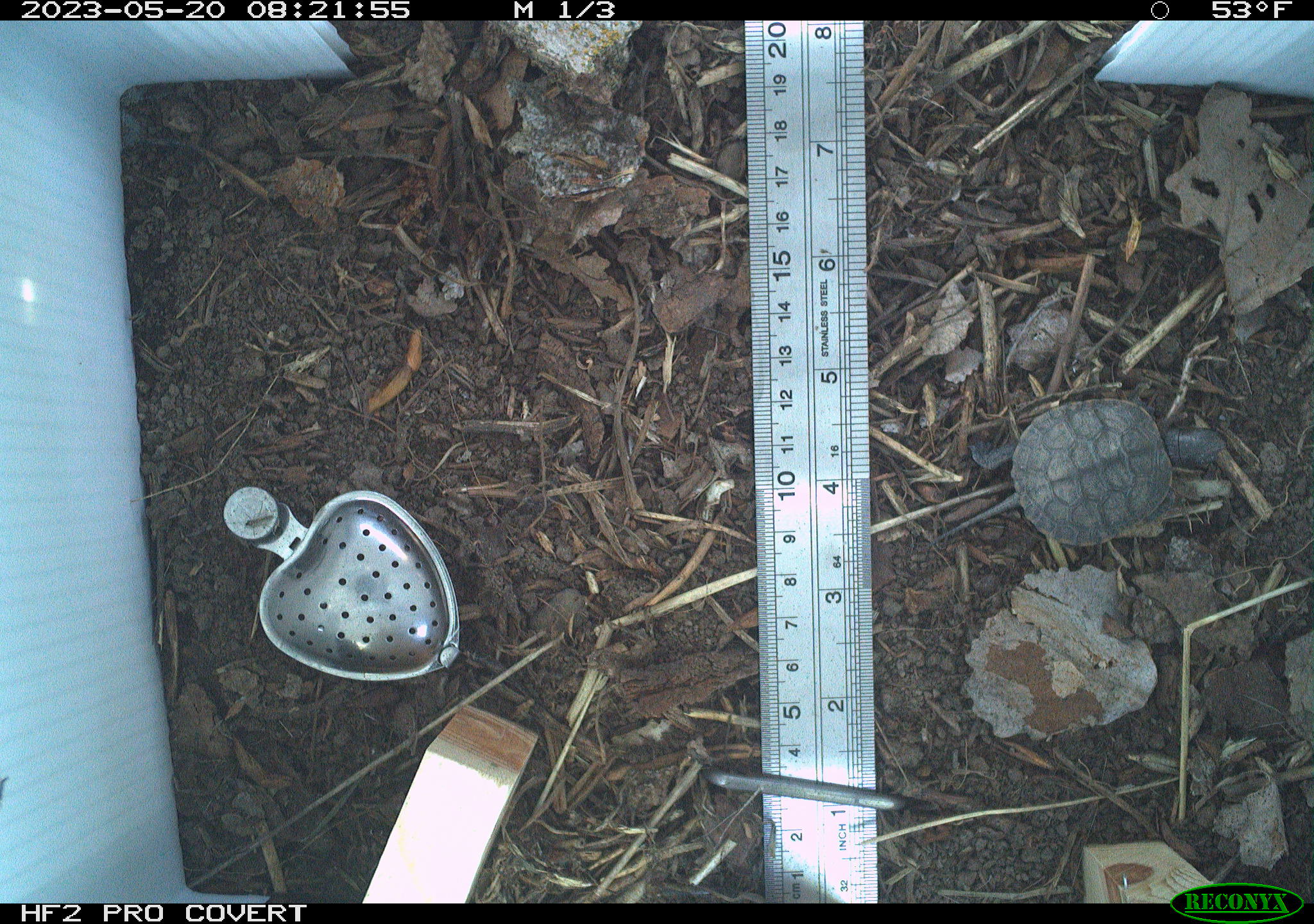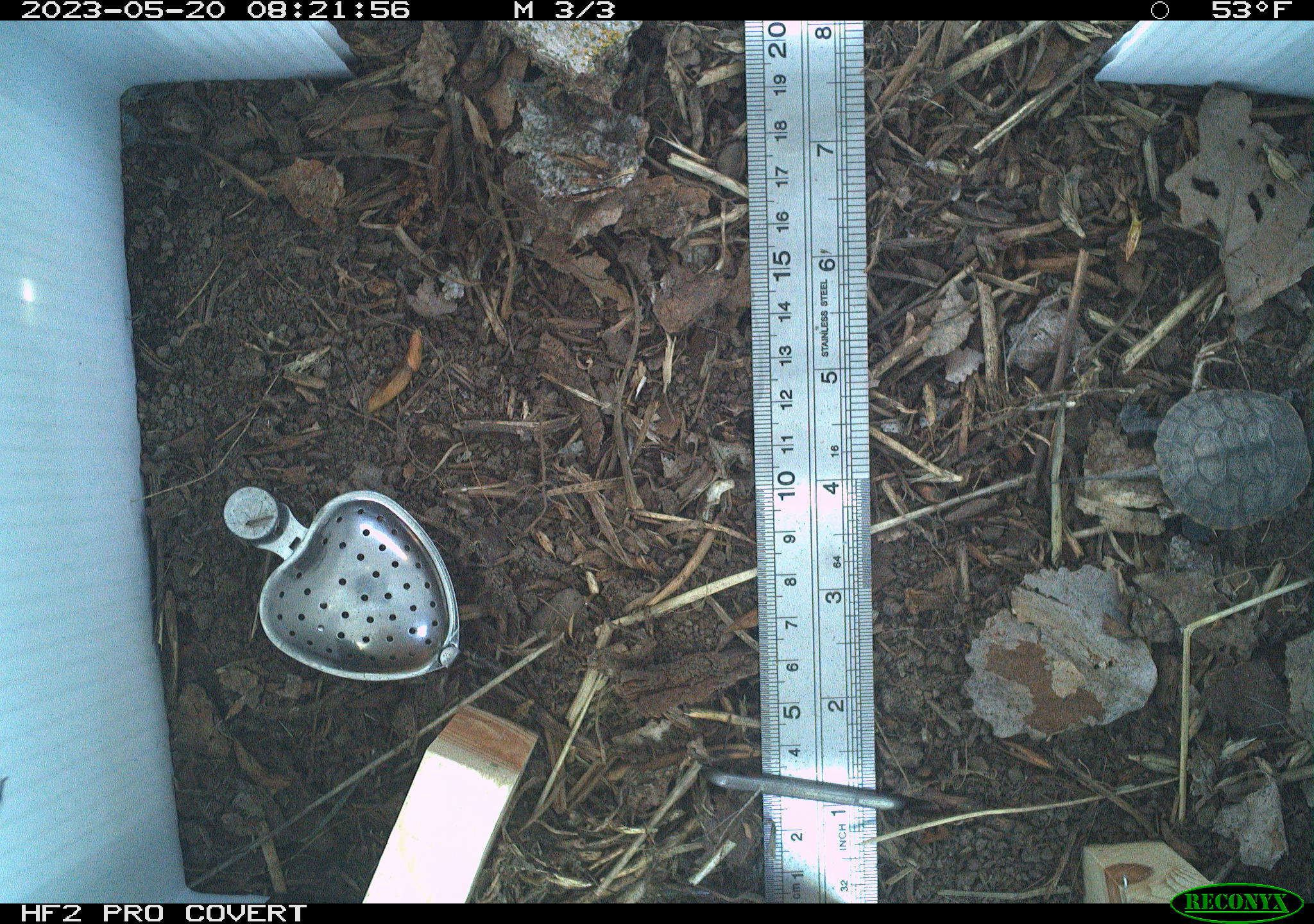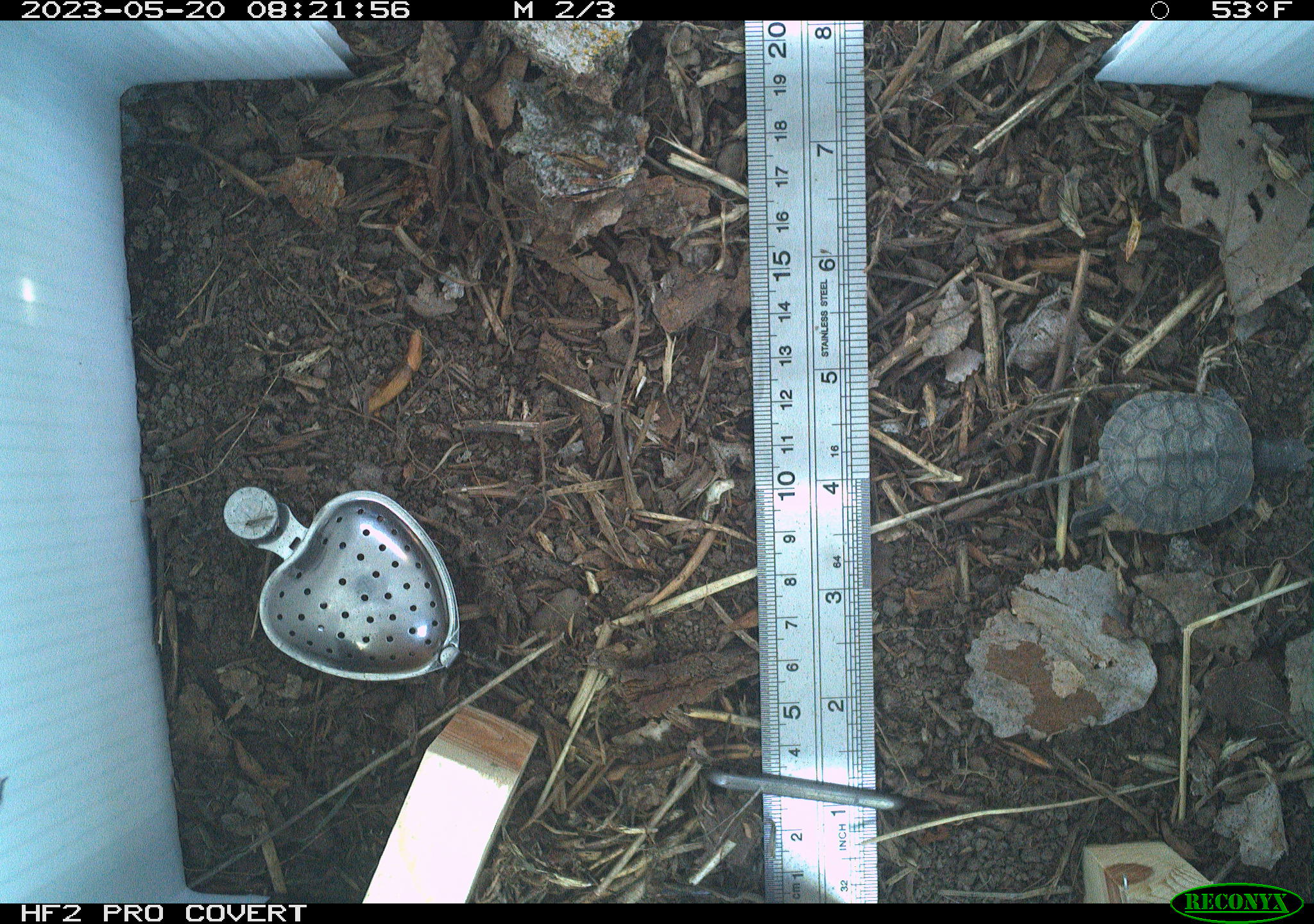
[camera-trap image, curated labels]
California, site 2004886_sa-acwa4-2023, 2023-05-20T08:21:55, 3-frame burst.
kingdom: Animalia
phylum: Chordata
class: Reptilia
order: Testudines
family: Emydidae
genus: Actinemys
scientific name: Actinemys marmorata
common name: western pond turtle